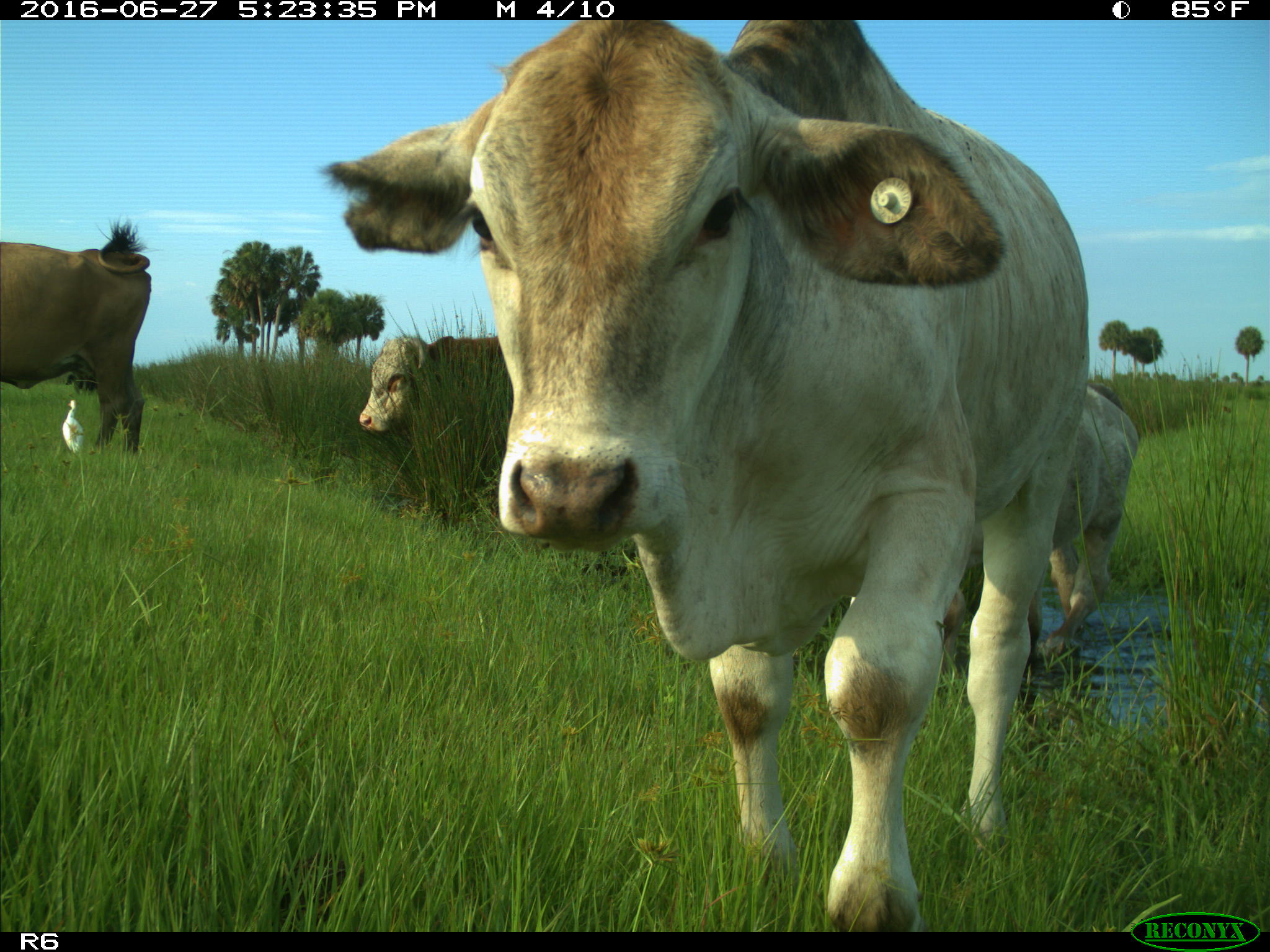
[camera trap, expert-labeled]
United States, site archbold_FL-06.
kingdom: Animalia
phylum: Chordata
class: Mammalia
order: Artiodactyla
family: Bovidae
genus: Bos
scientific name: Bos taurus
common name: domestic cow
Bos taurus (domestic cow).